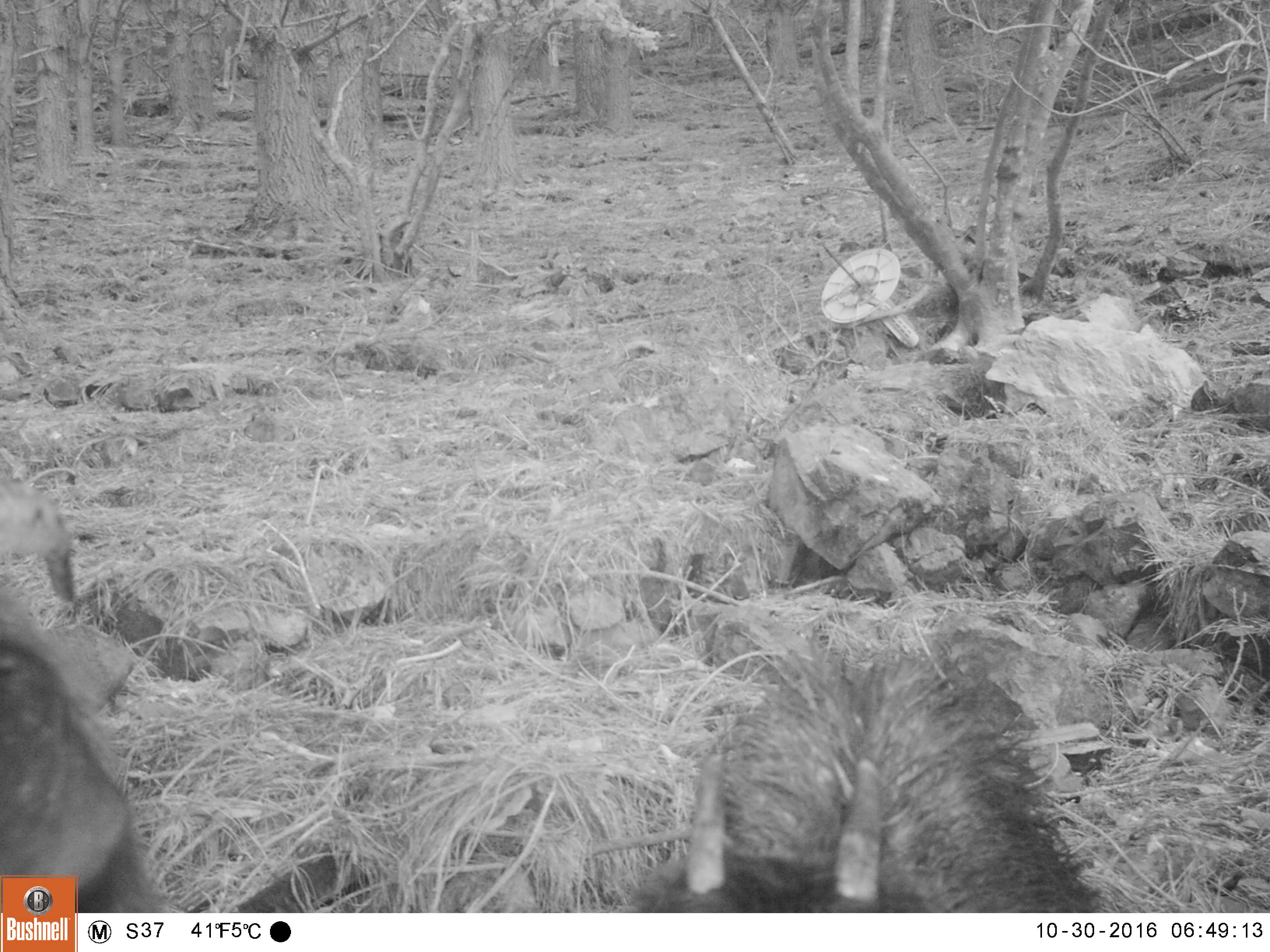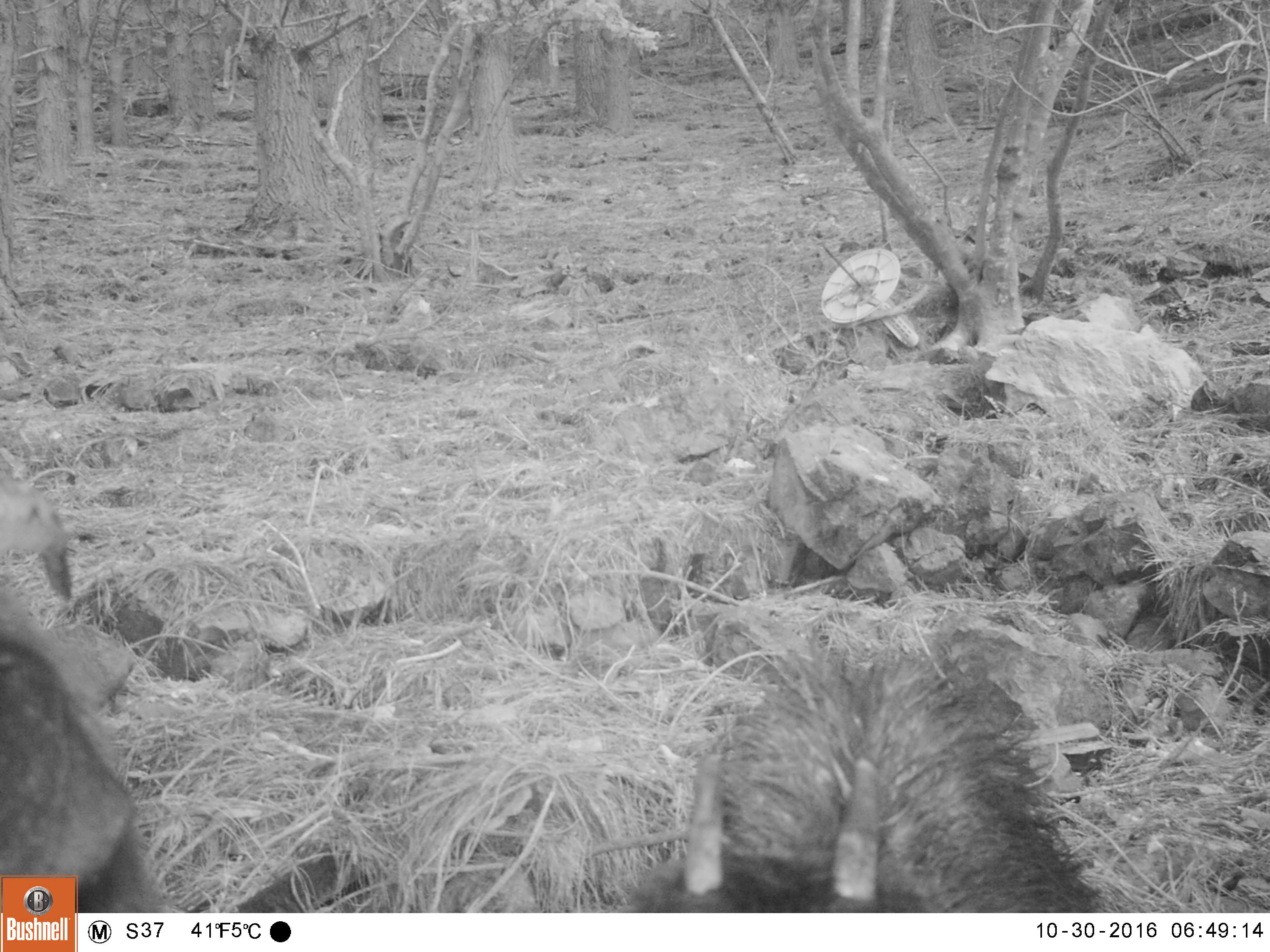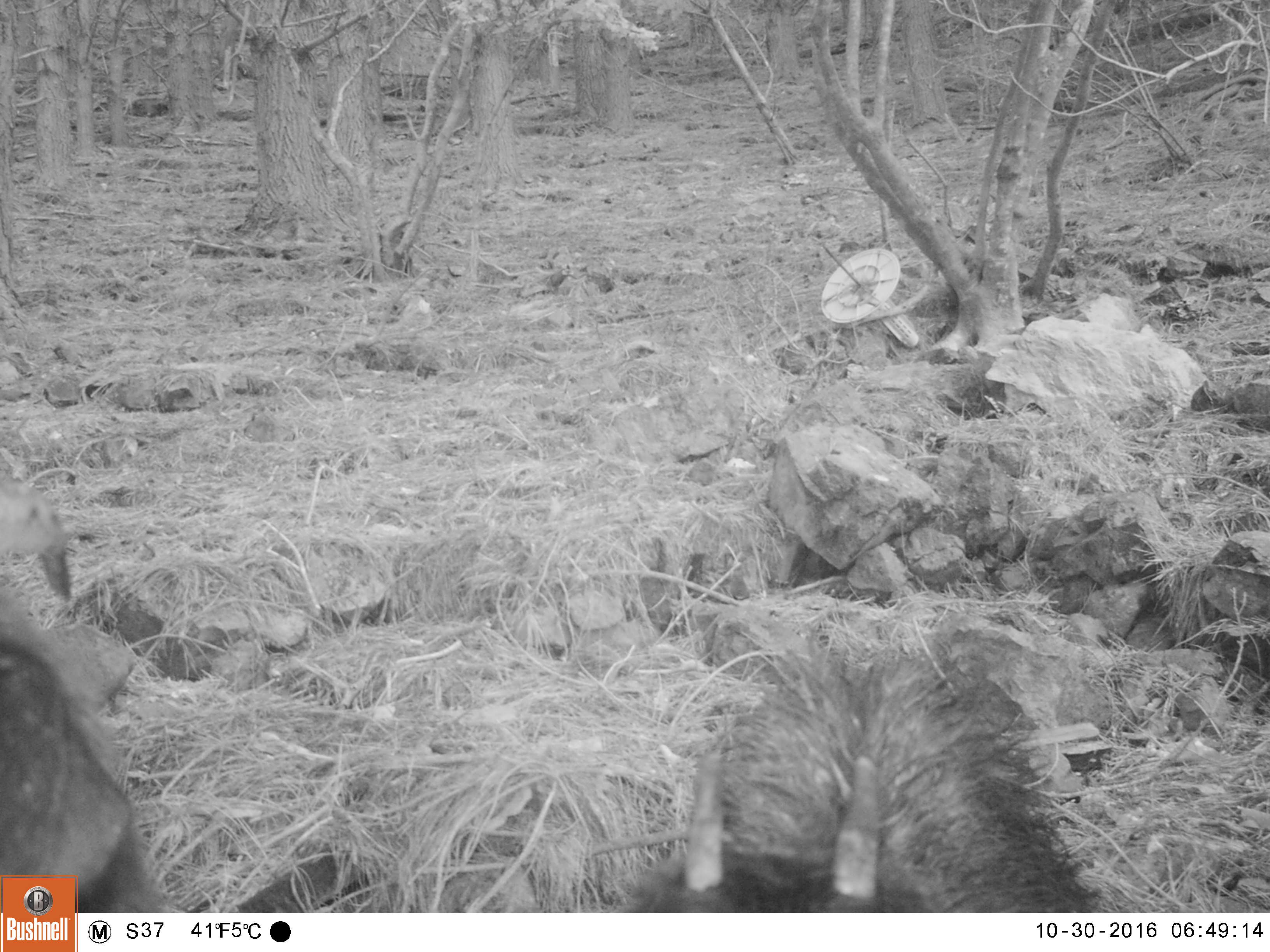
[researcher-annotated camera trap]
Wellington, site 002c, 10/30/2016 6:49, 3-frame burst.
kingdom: Animalia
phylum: Chordata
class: Mammalia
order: Artiodactyla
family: Bovidae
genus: Capra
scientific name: Capra hircus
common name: goat